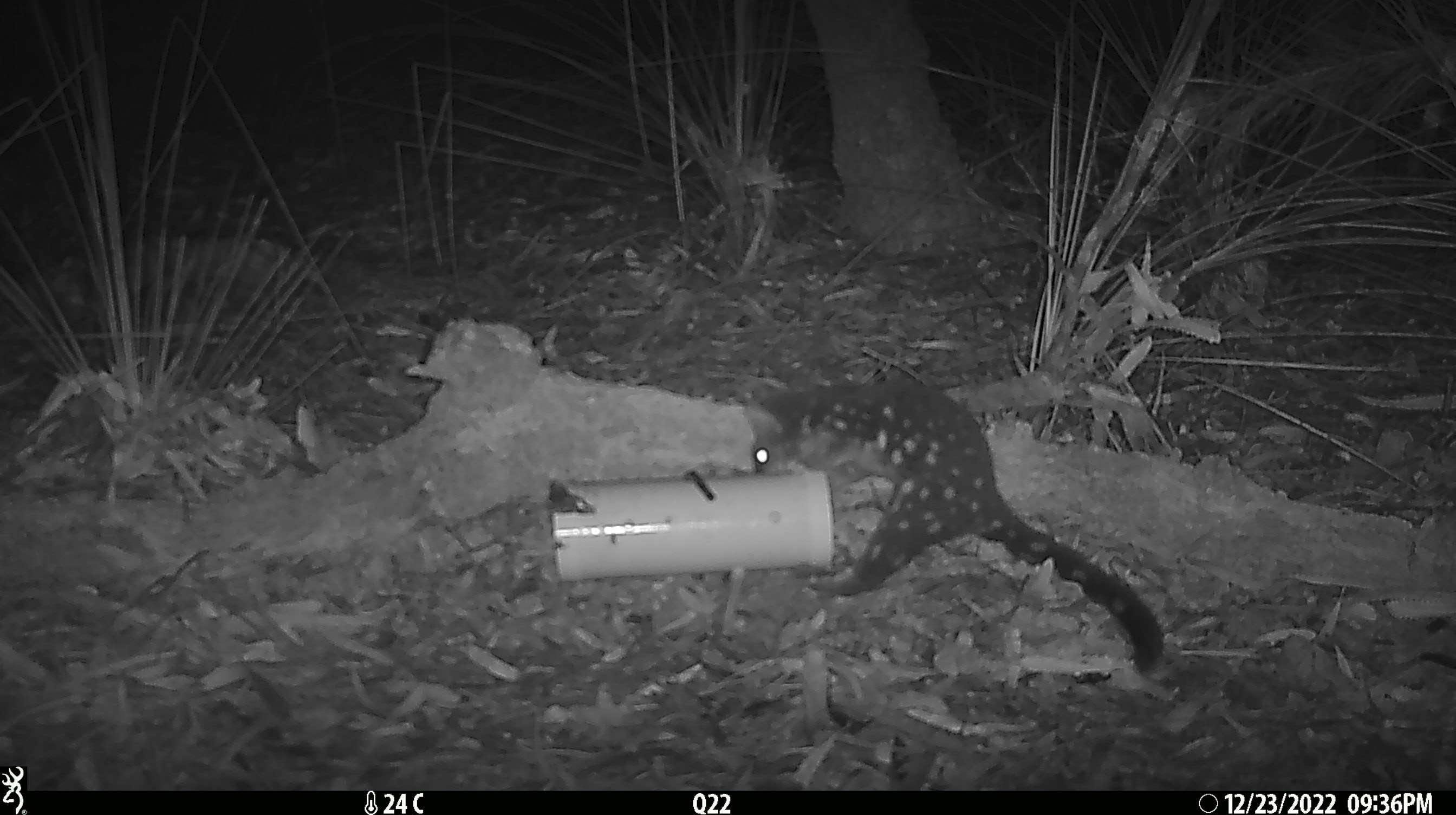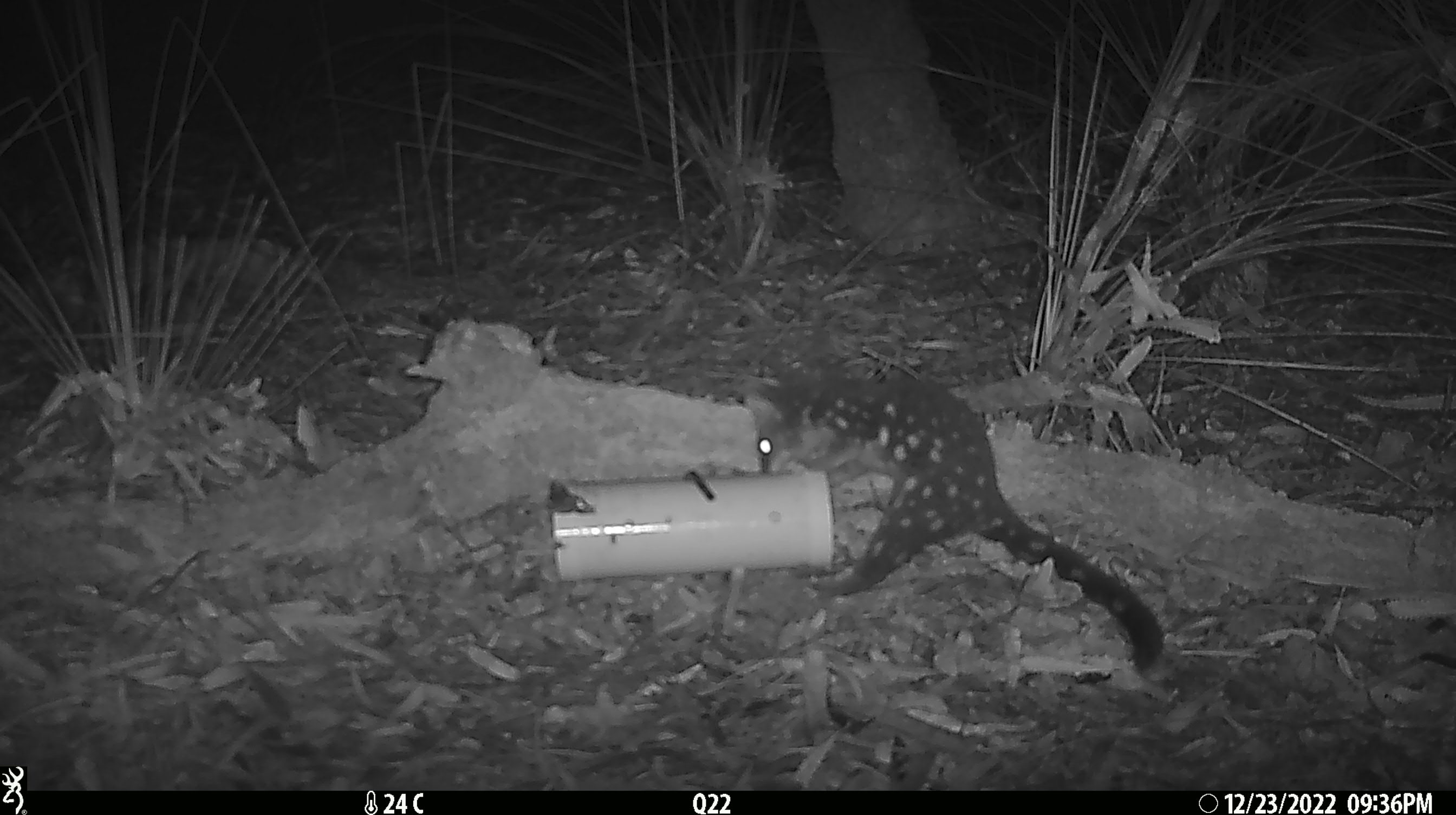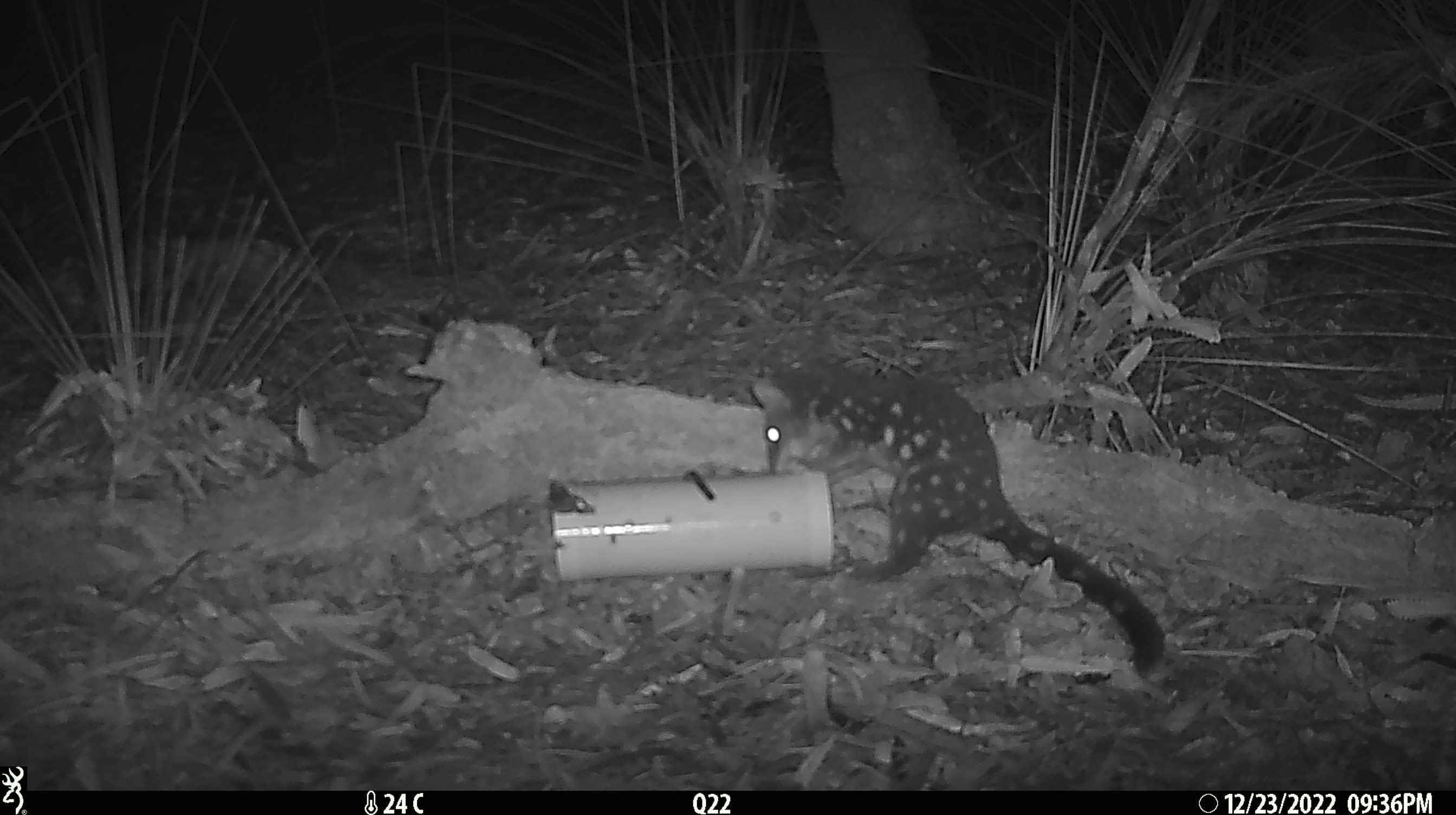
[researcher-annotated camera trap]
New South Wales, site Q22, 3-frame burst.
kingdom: Animalia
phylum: Chordata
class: Mammalia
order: Dasyuromorphia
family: Dasyuridae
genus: Dasyurus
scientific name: Dasyurus maculatus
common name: spotted-tailed quoll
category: quoll